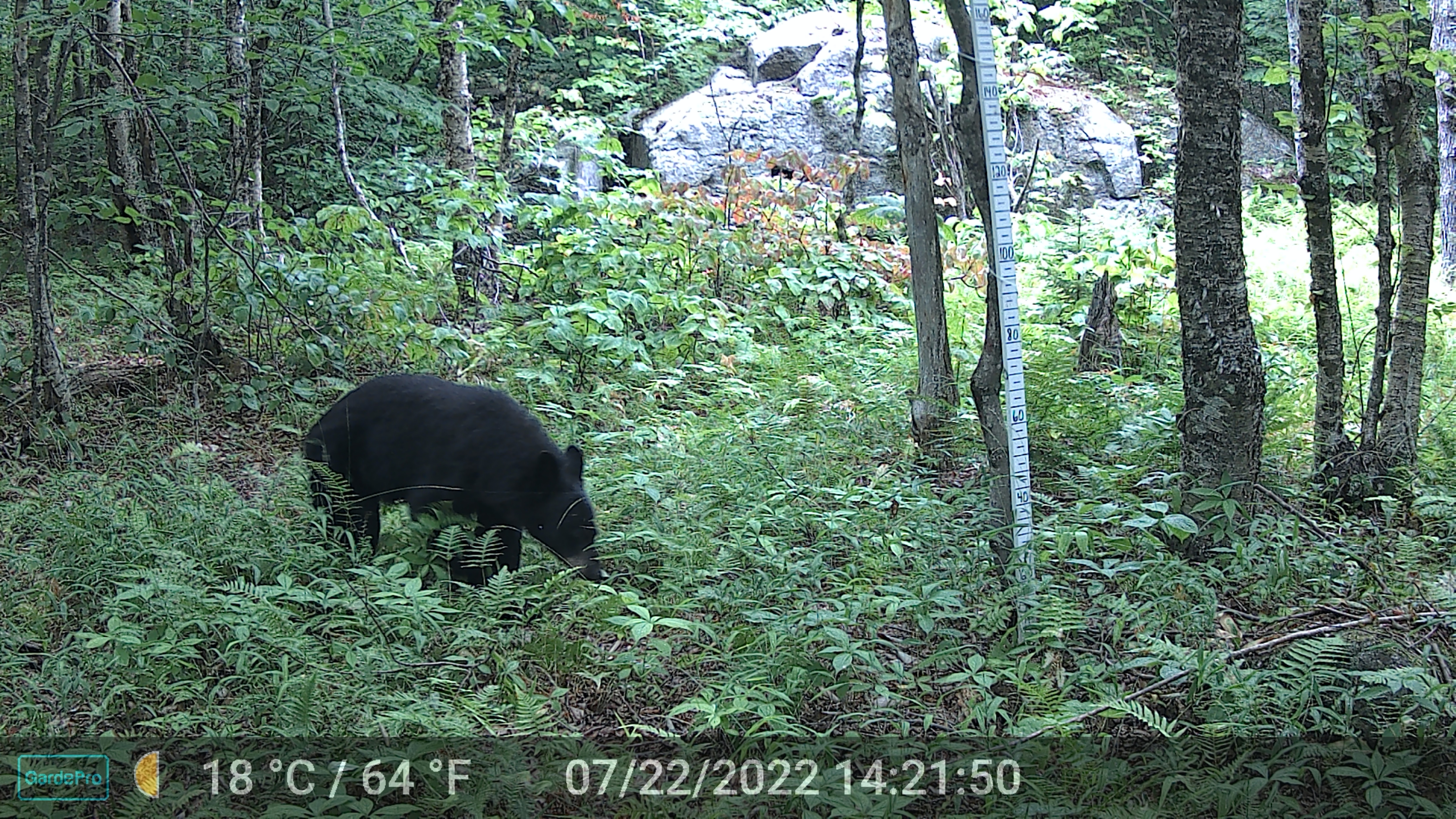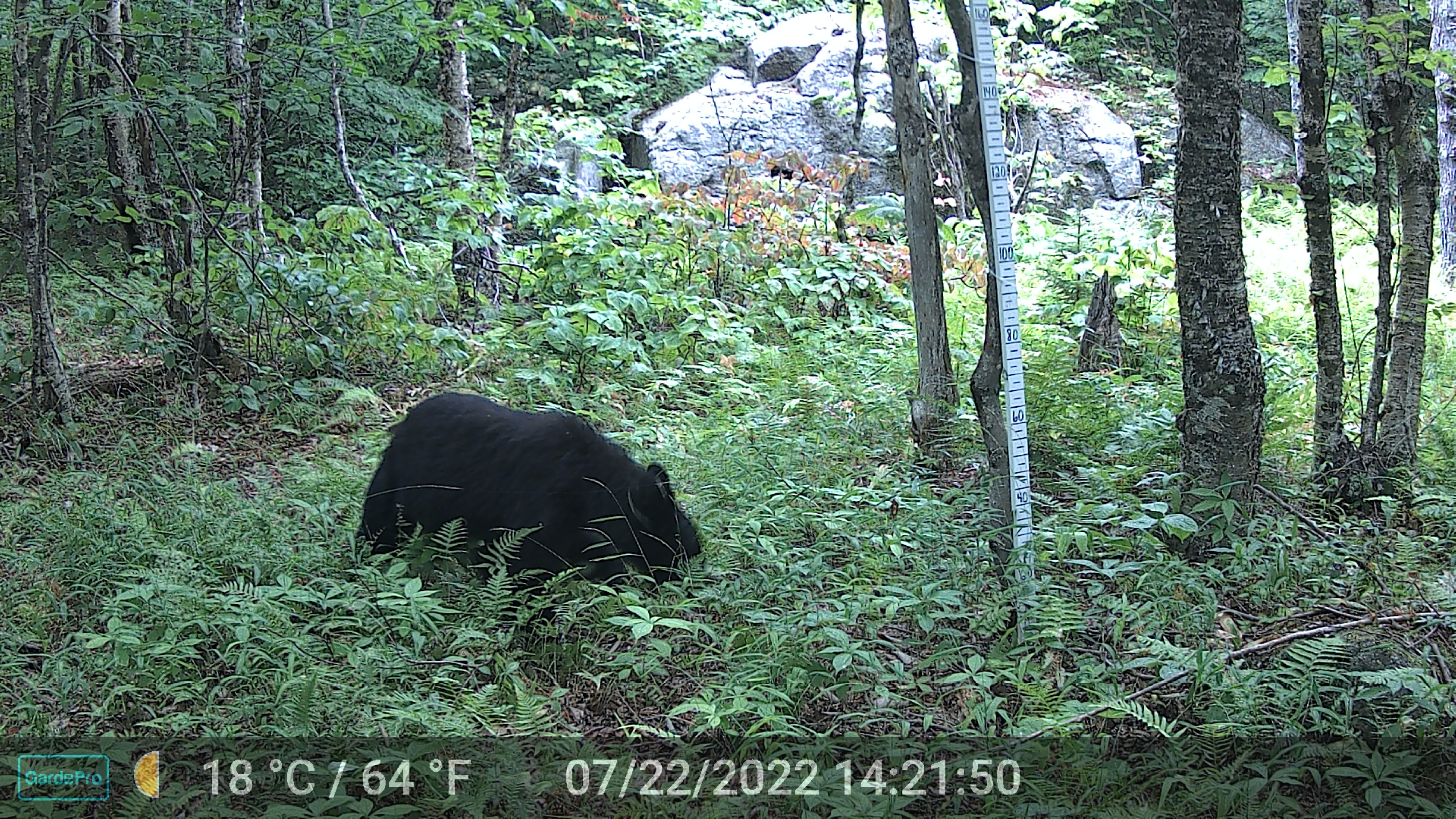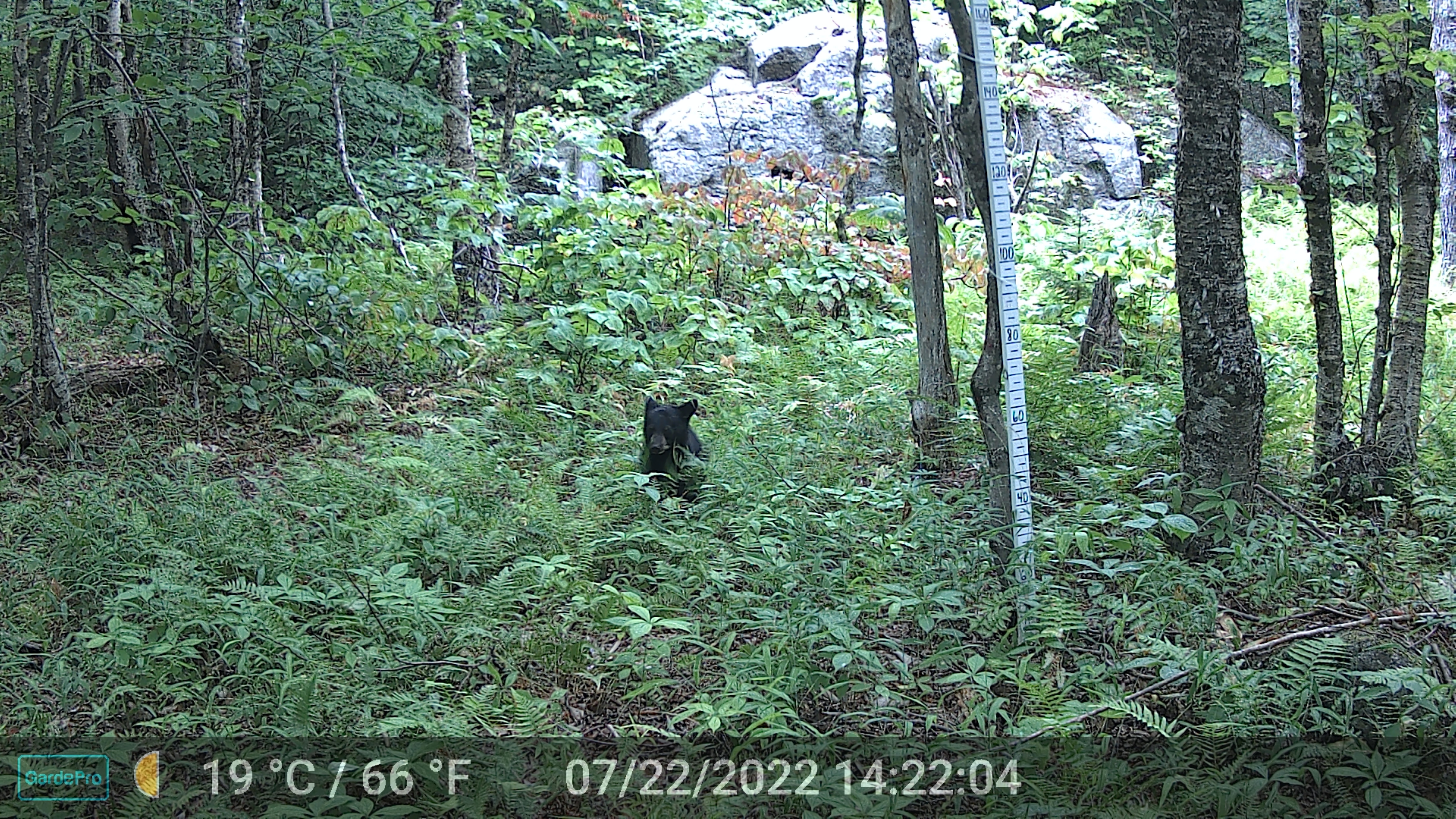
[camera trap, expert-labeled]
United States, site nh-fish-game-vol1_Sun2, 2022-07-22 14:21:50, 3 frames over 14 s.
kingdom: Animalia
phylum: Chordata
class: Mammalia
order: Carnivora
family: Ursidae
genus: Ursus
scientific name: Ursus americanus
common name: black bear